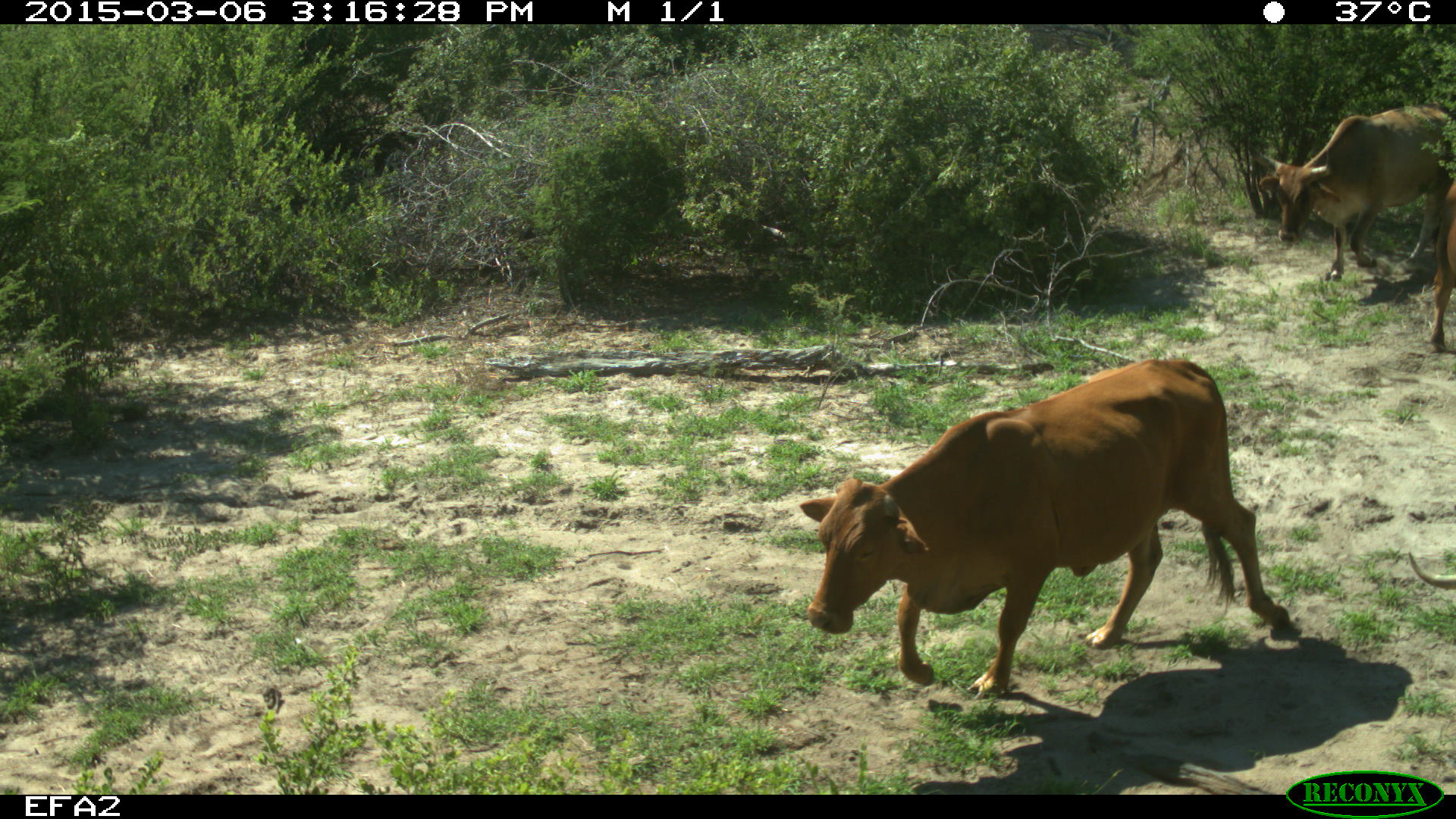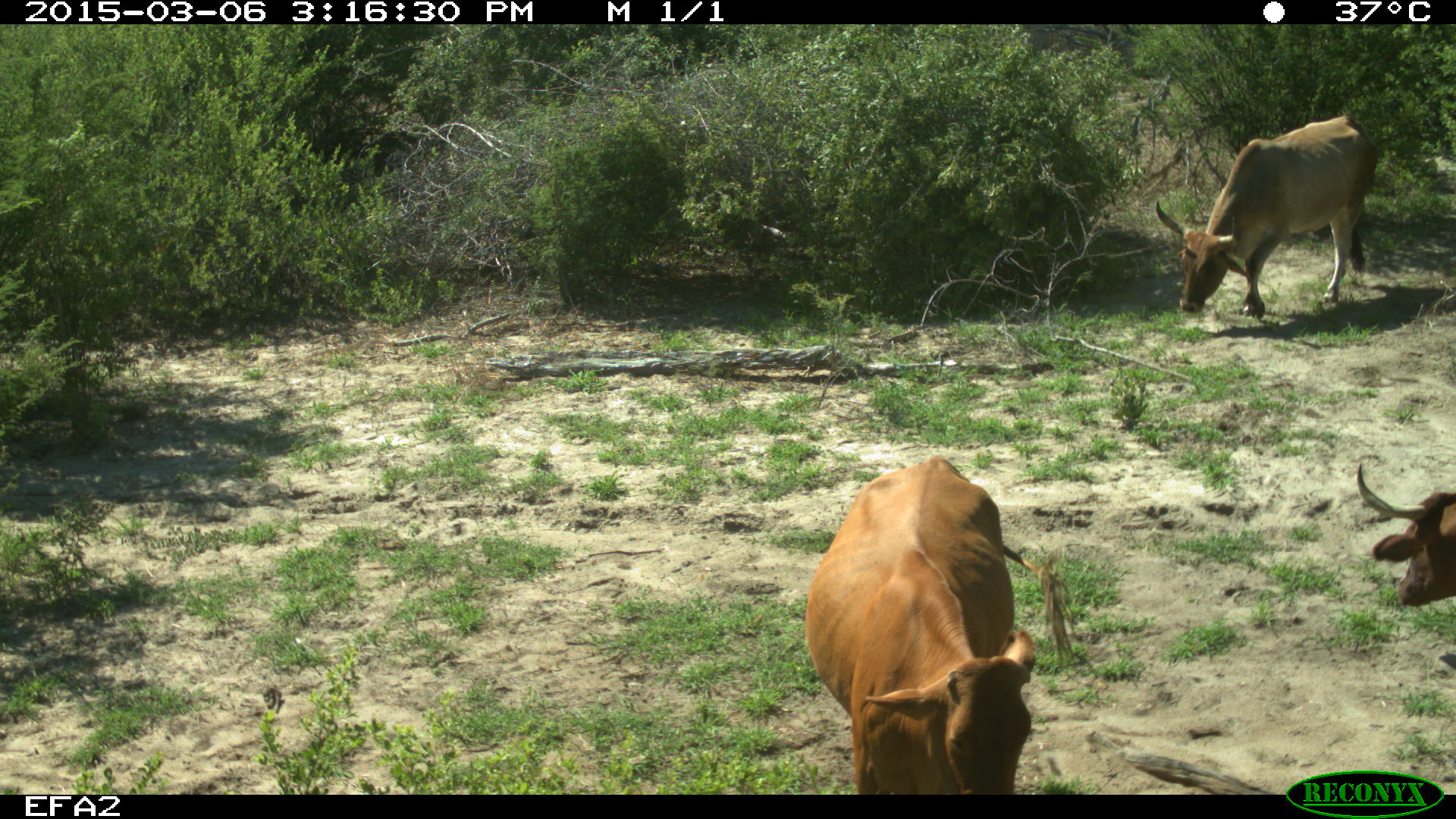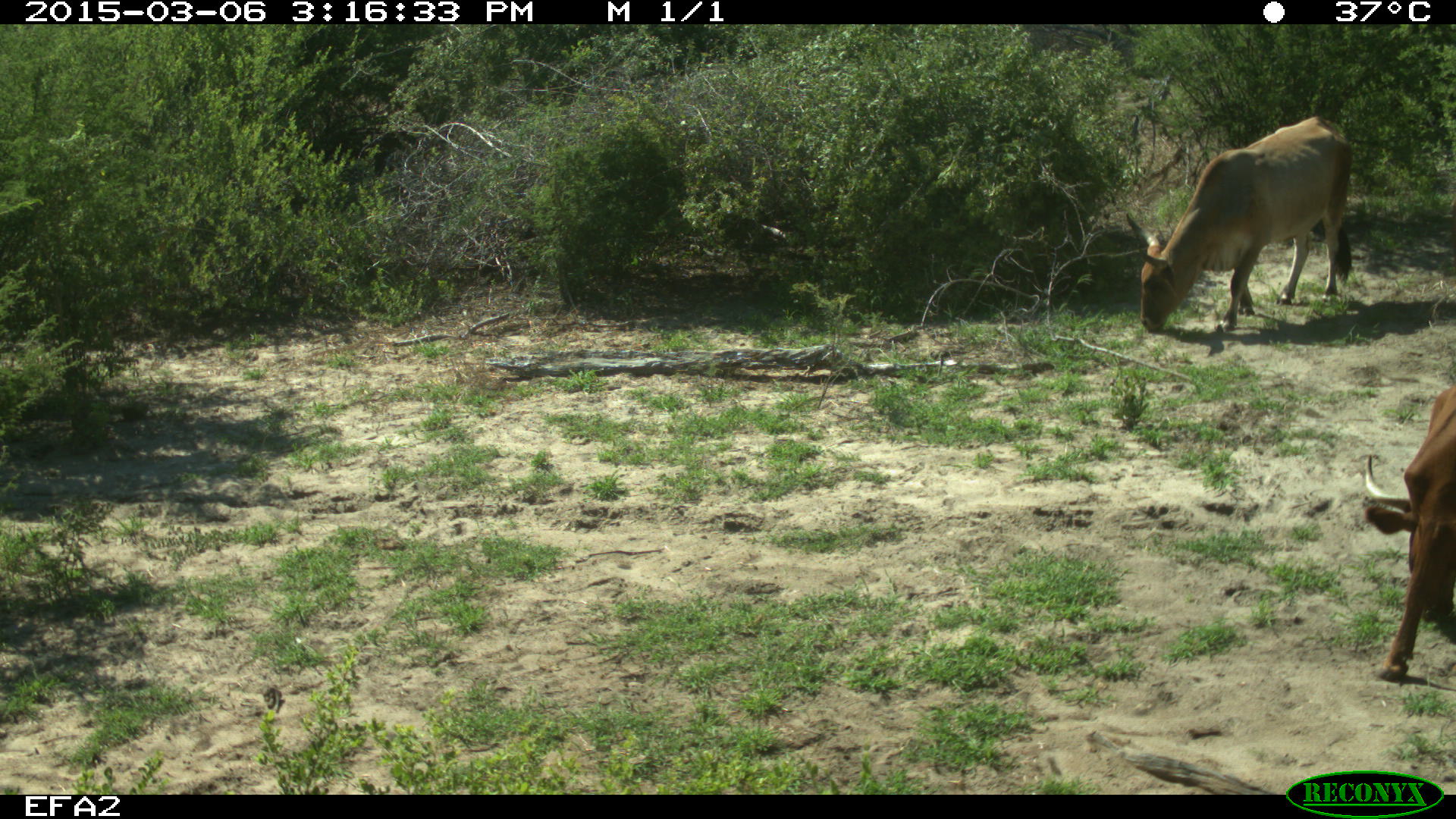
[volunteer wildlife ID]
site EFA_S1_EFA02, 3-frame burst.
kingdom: Animalia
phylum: Chordata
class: Mammalia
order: Artiodactyla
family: Bovidae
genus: Bos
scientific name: Bos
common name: cattle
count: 3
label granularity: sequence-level